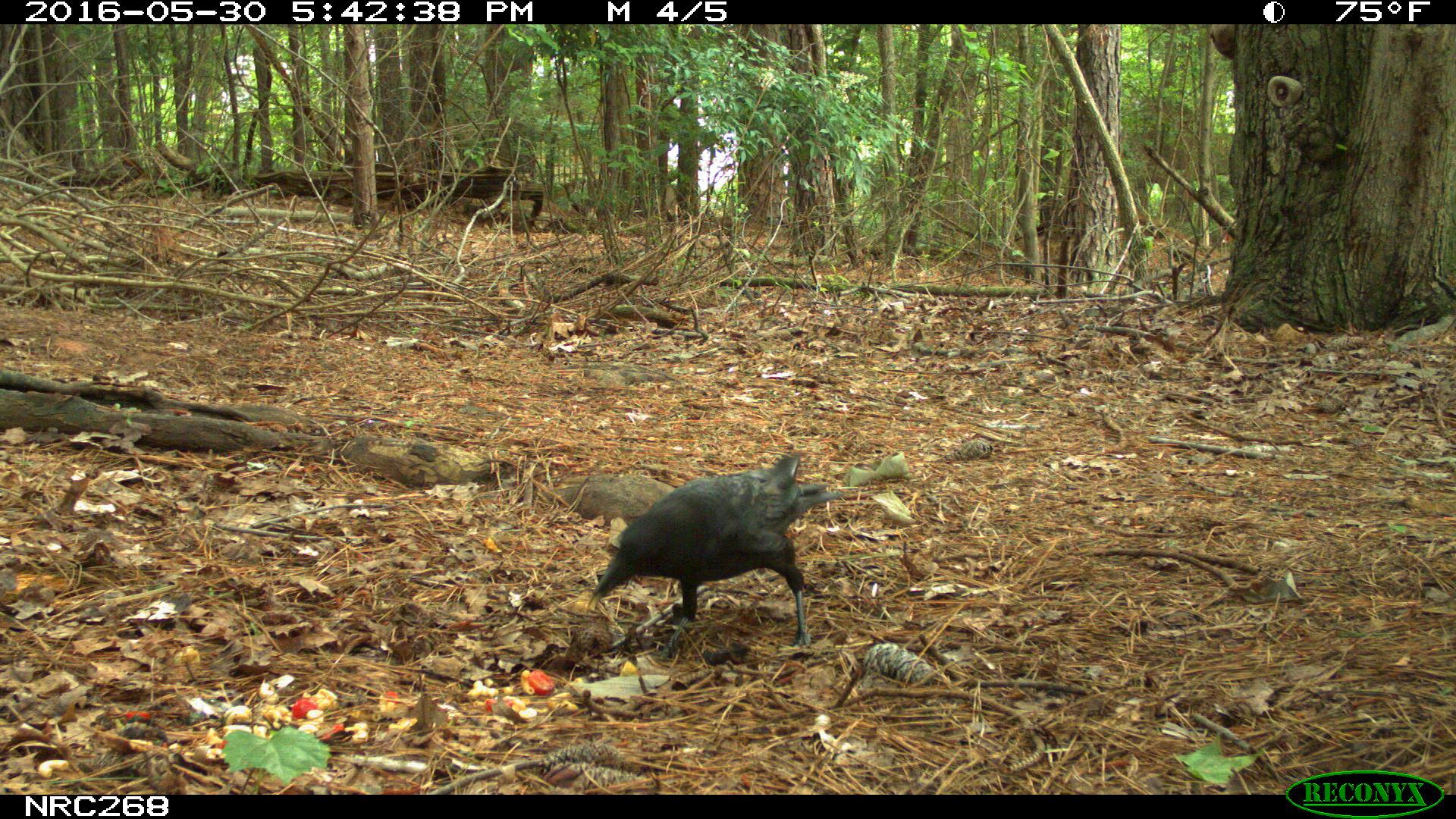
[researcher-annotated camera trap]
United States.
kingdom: Animalia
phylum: Chordata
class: Aves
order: Passeriformes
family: Corvidae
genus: Corvus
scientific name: Corvus brachyrhynchos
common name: american crow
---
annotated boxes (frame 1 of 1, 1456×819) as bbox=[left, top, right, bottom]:
American Crow: bbox=[586, 452, 838, 662]